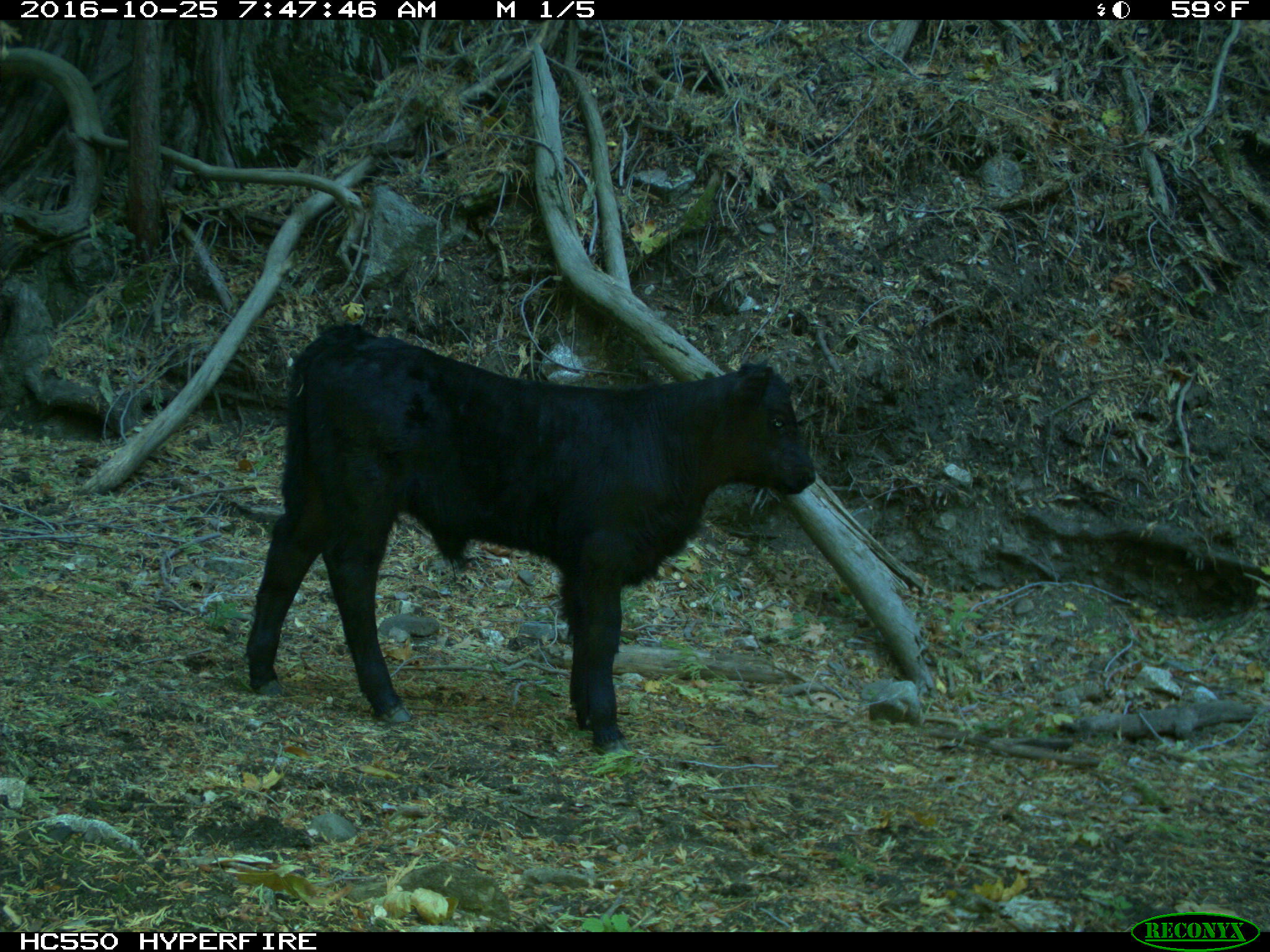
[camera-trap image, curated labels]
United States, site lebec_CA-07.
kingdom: Animalia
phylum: Chordata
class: Mammalia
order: Artiodactyla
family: Bovidae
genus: Bos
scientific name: Bos taurus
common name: domestic cow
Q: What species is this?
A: Bos taurus (domestic cow).